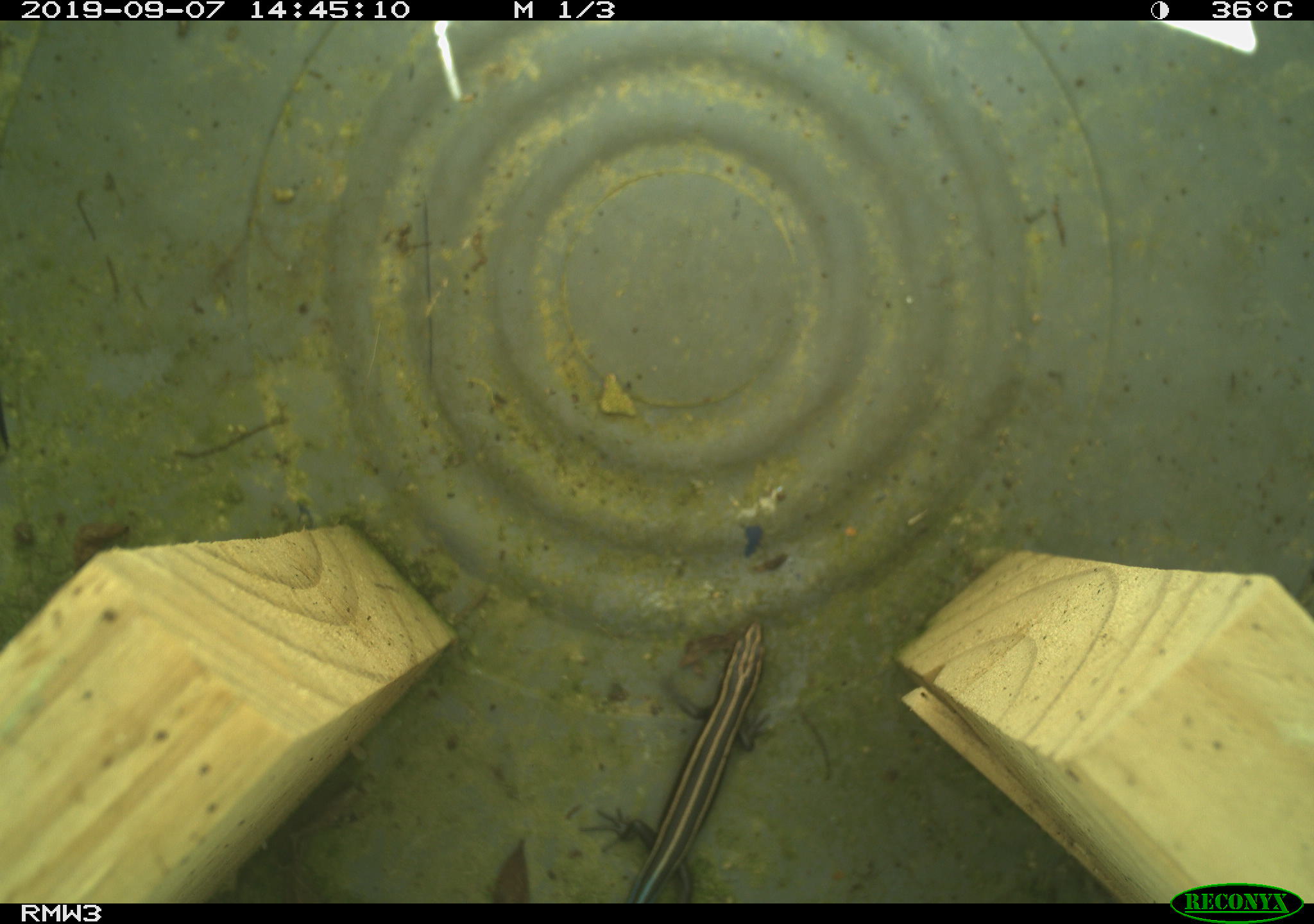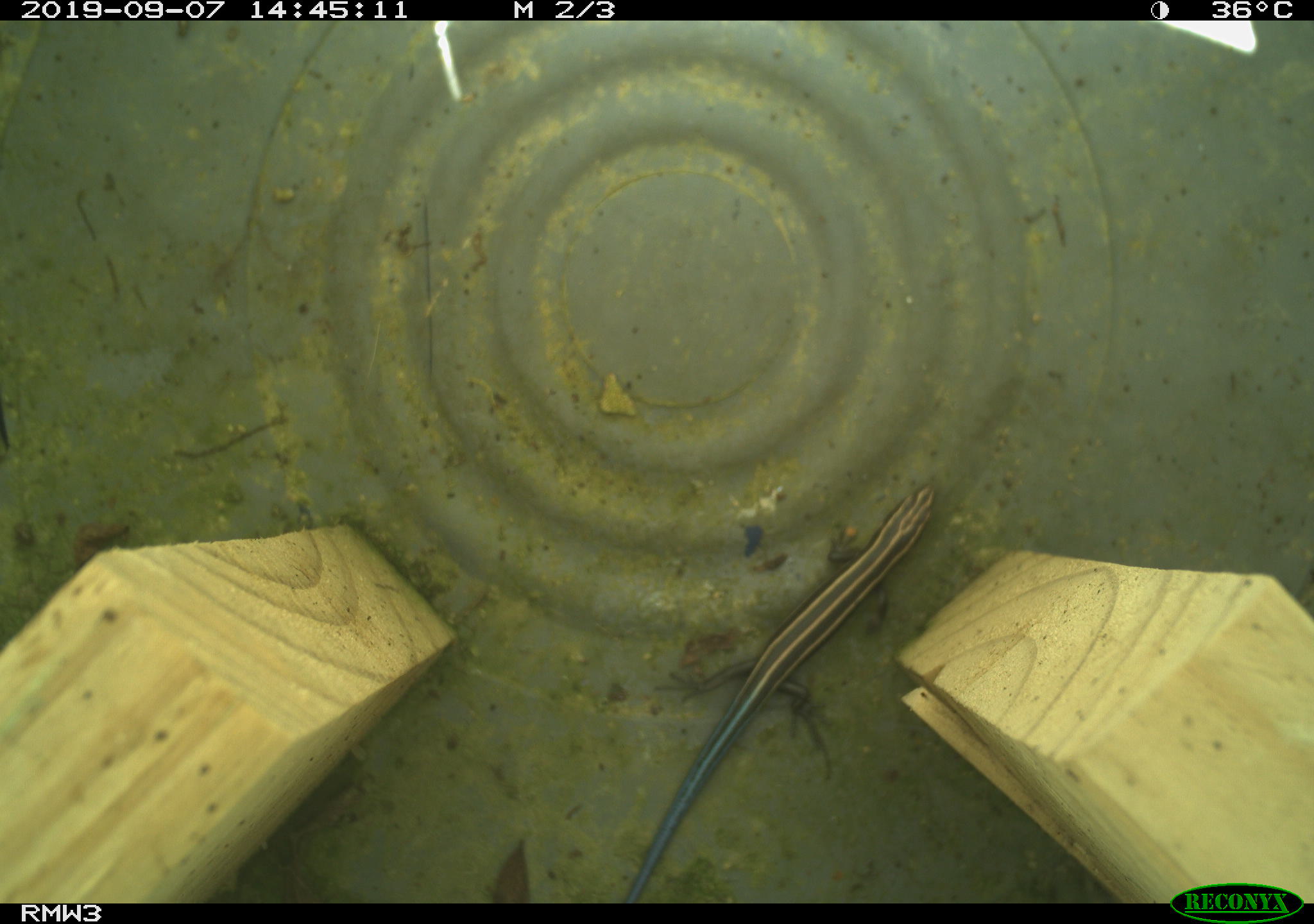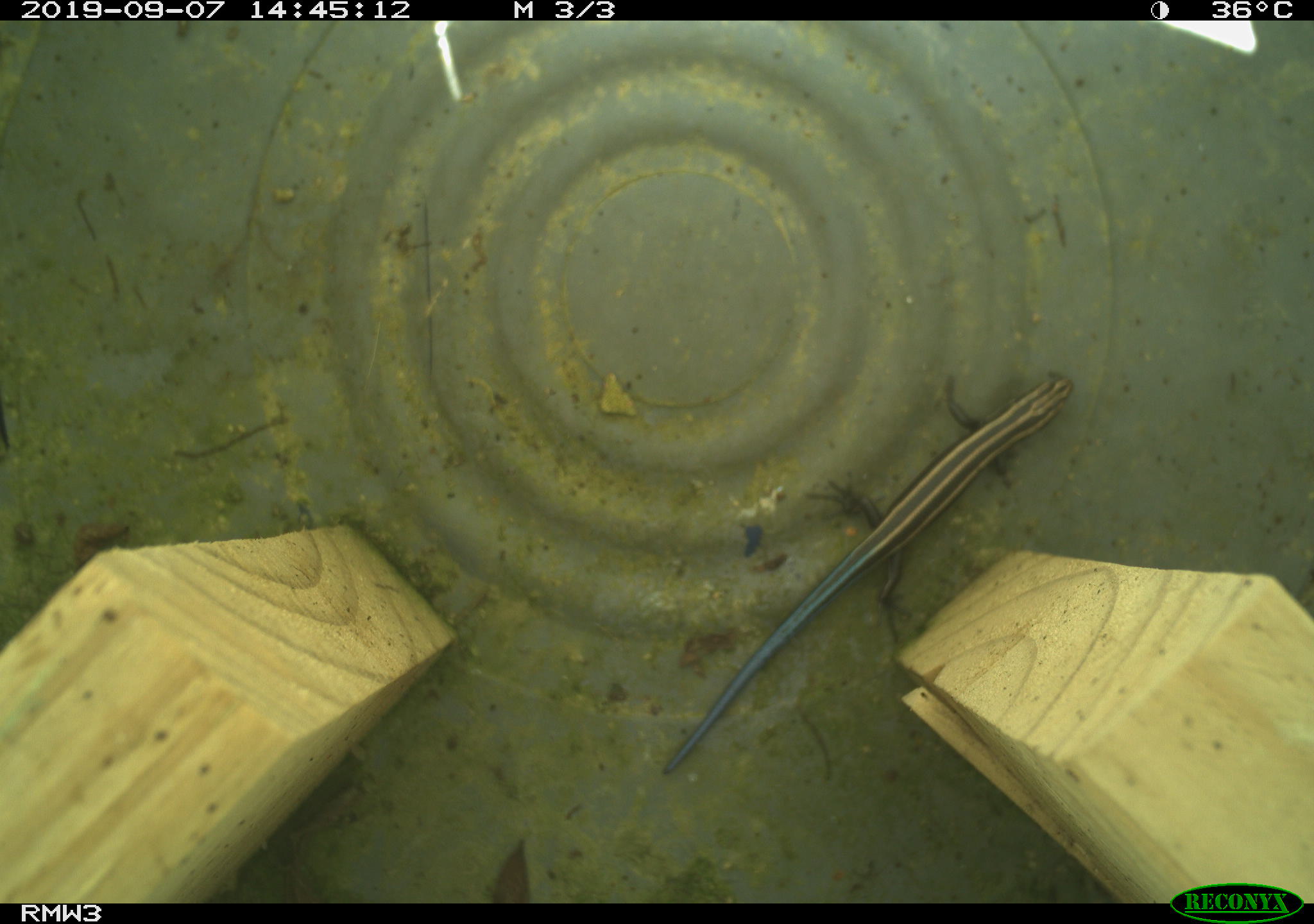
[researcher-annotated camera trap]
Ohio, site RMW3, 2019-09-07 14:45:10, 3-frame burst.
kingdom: Animalia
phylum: Chordata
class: Reptilia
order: Squamata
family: Scincidae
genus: Plestiodon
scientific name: Plestiodon fasciatus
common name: common five-lined skink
Common five-lined skink (Plestiodon fasciatus).